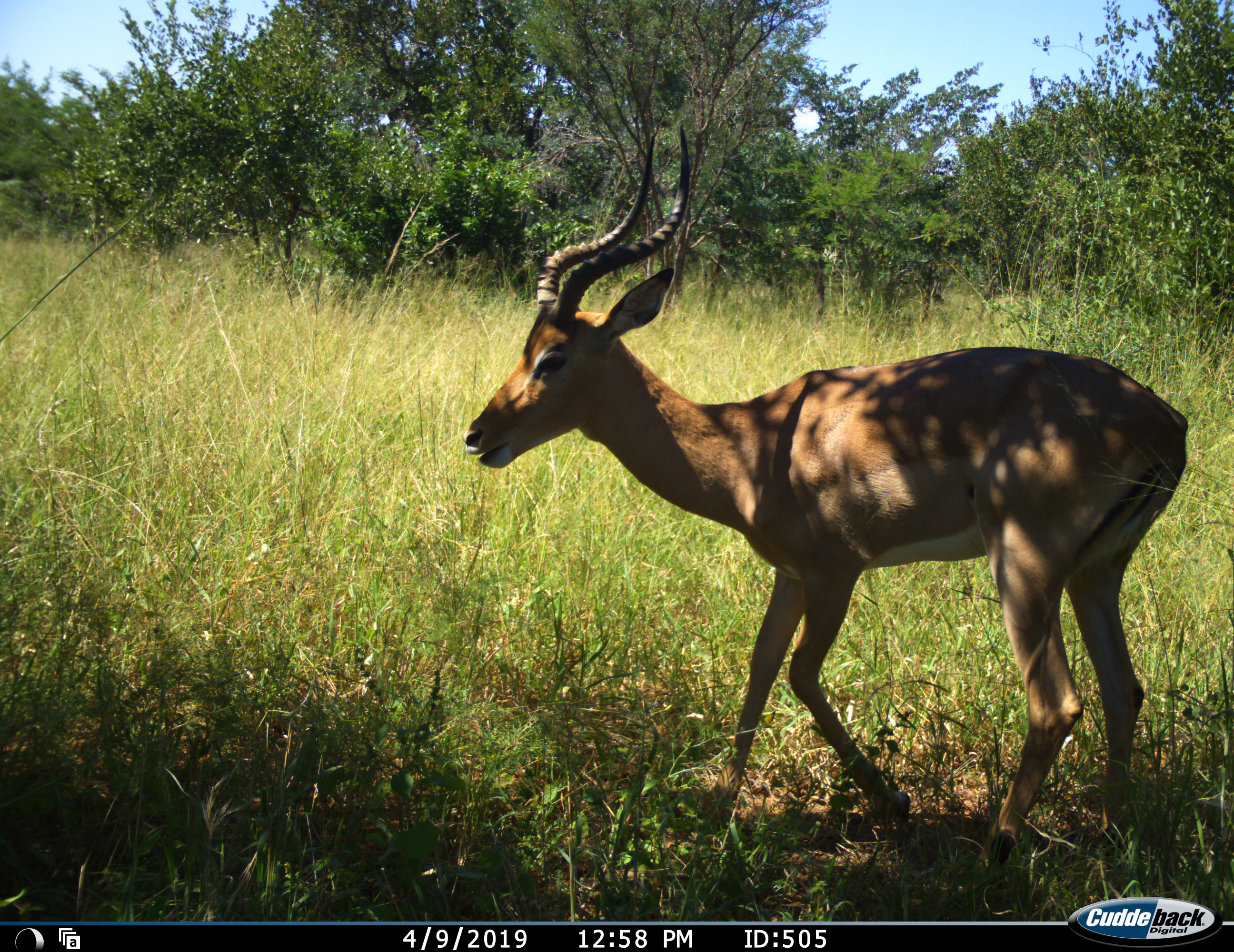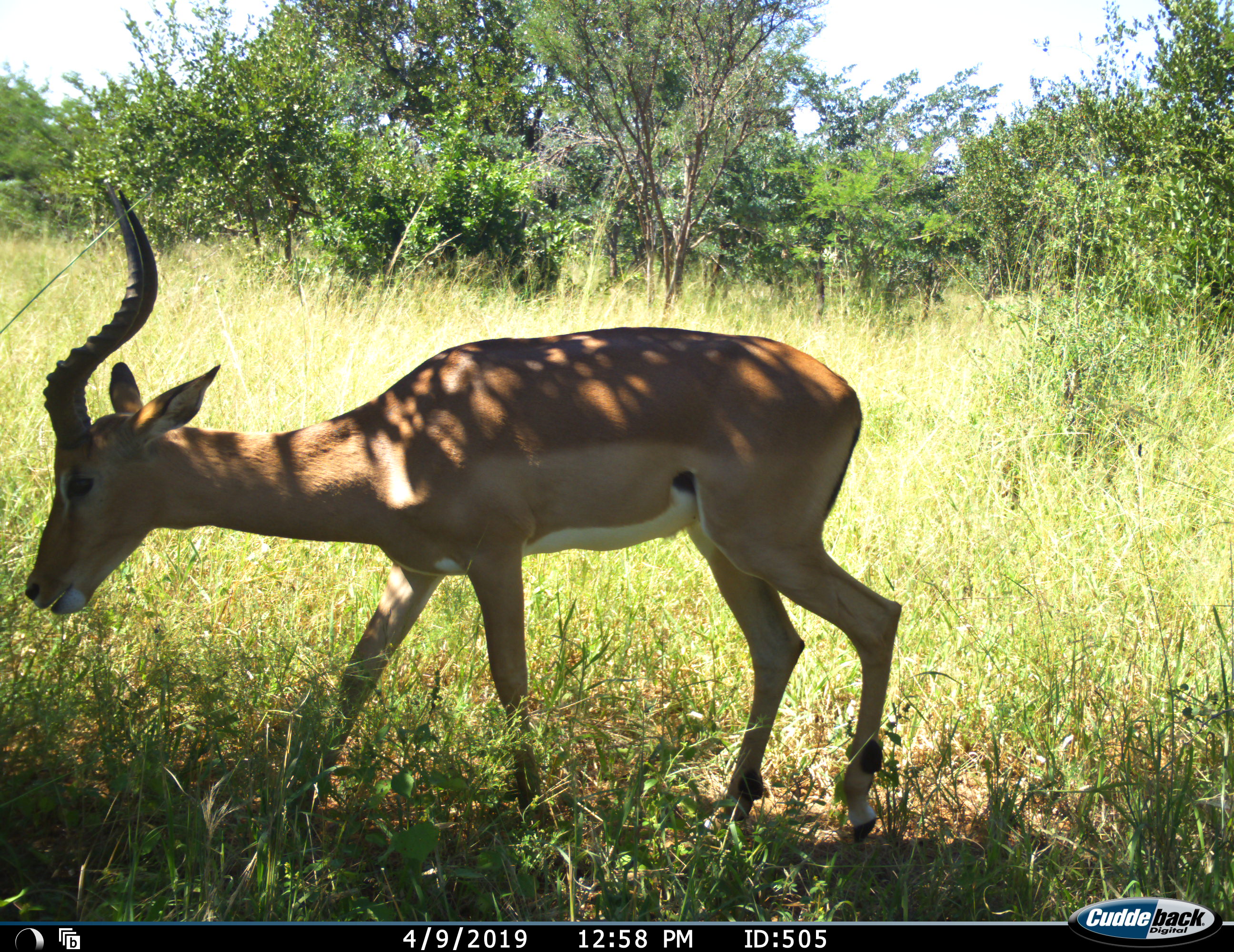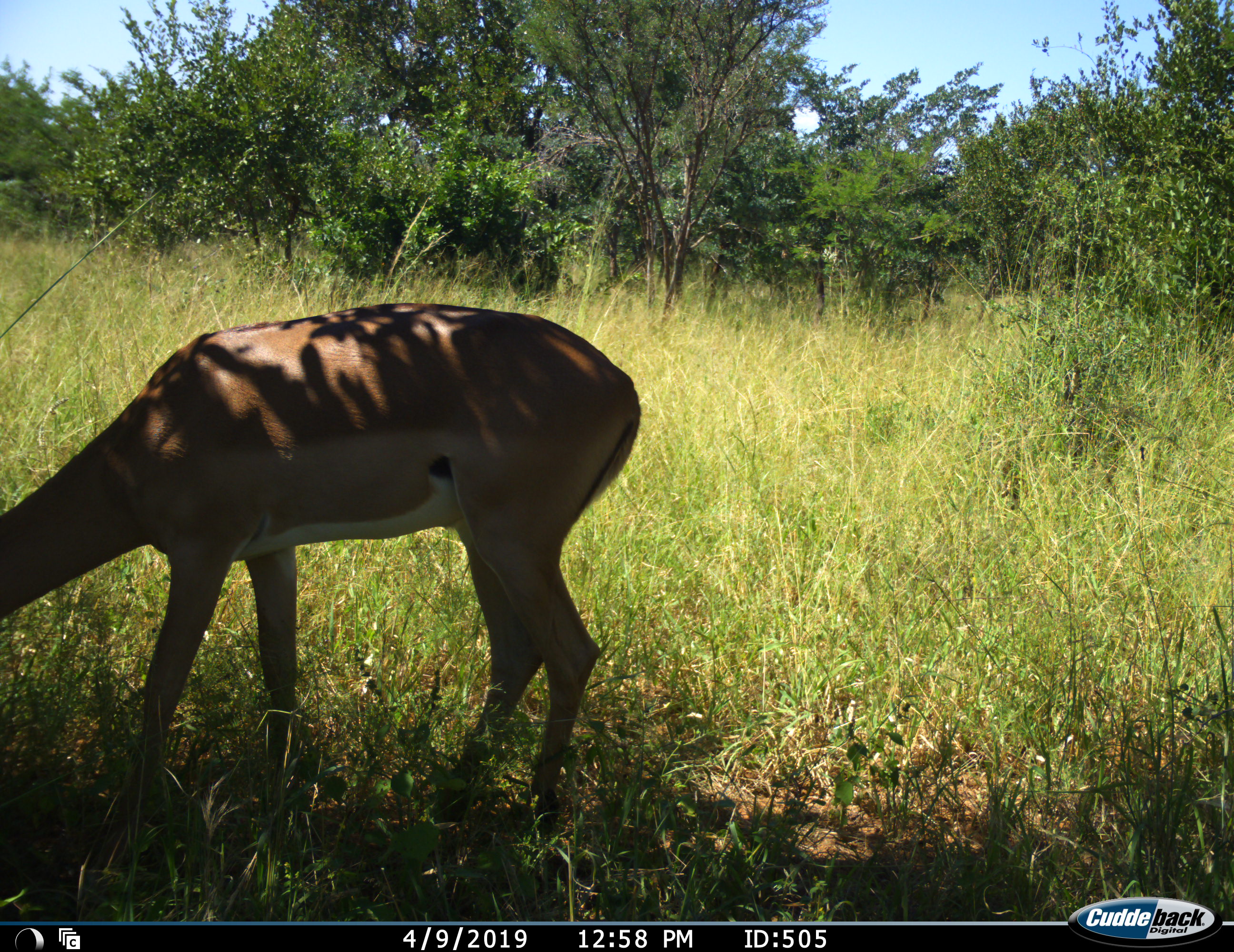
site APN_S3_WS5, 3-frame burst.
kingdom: Animalia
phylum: Chordata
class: Mammalia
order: Artiodactyla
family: Bovidae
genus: Aepyceros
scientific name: Aepyceros melampus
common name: impala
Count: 1.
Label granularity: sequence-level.